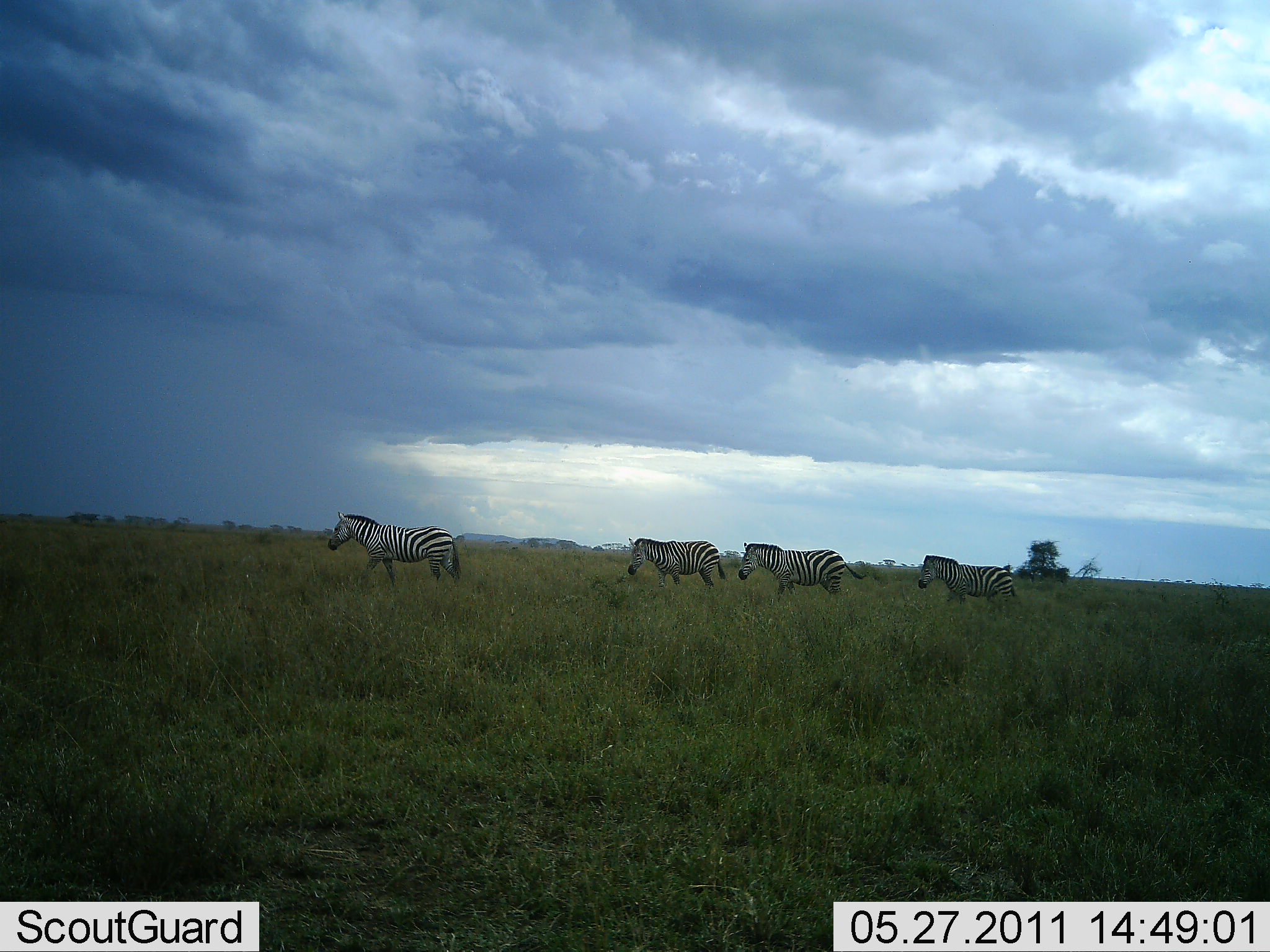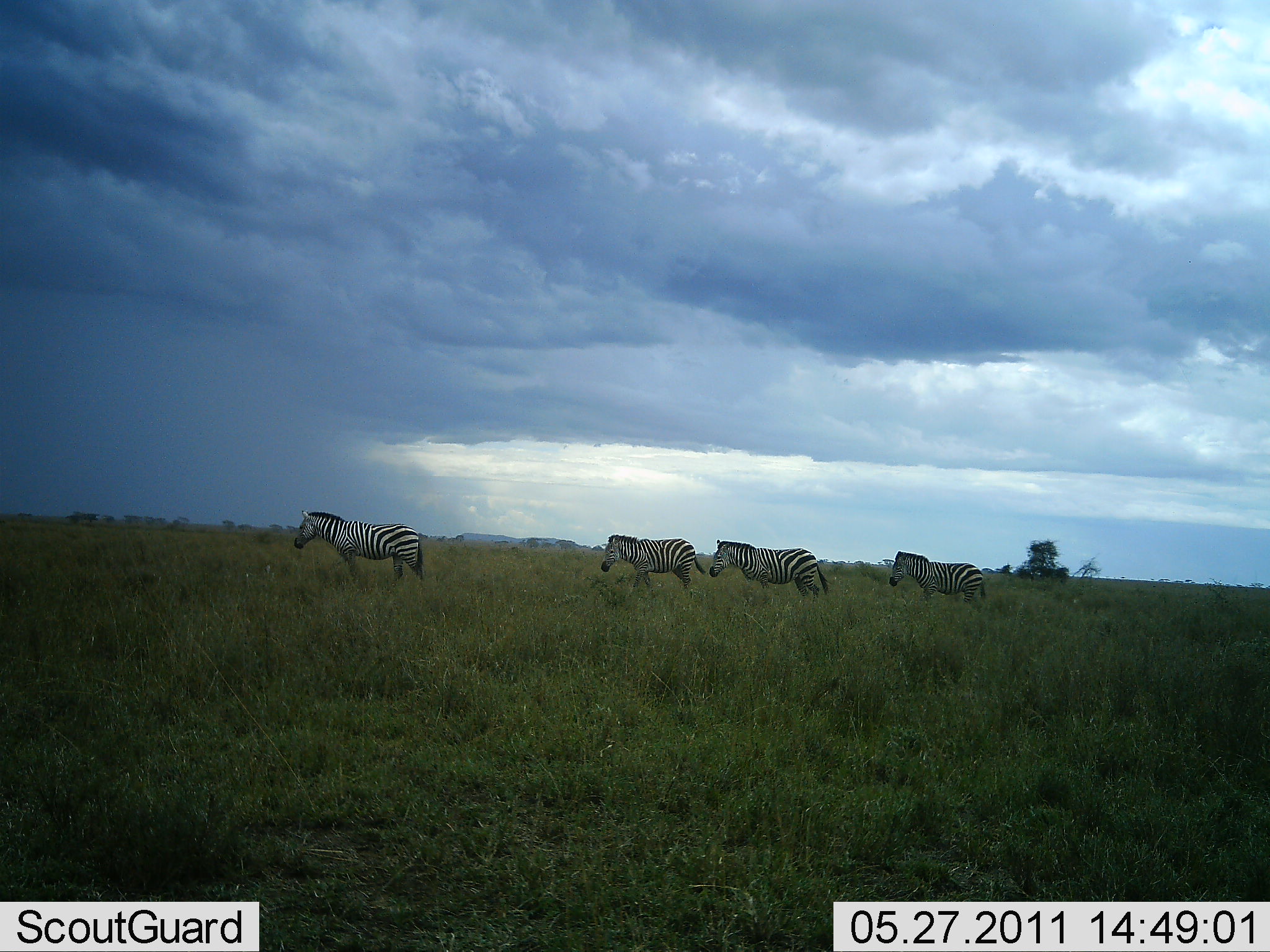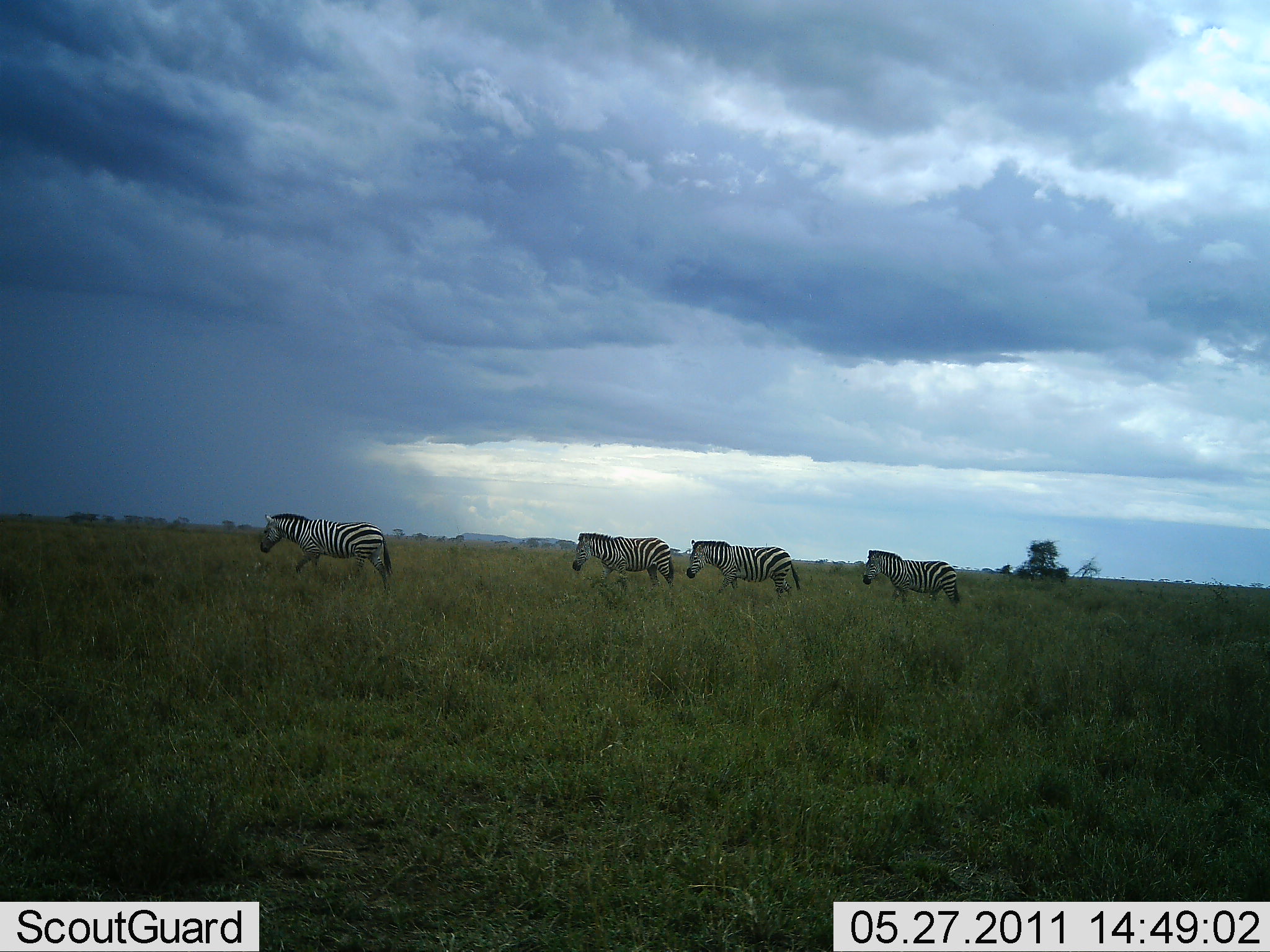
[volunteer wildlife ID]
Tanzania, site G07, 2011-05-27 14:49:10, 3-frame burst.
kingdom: Animalia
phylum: Chordata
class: Mammalia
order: Perissodactyla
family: Equidae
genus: Equus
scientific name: Equus quagga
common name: plains zebra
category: zebra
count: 4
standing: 9%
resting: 0%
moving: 91%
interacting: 0%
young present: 0%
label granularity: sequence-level